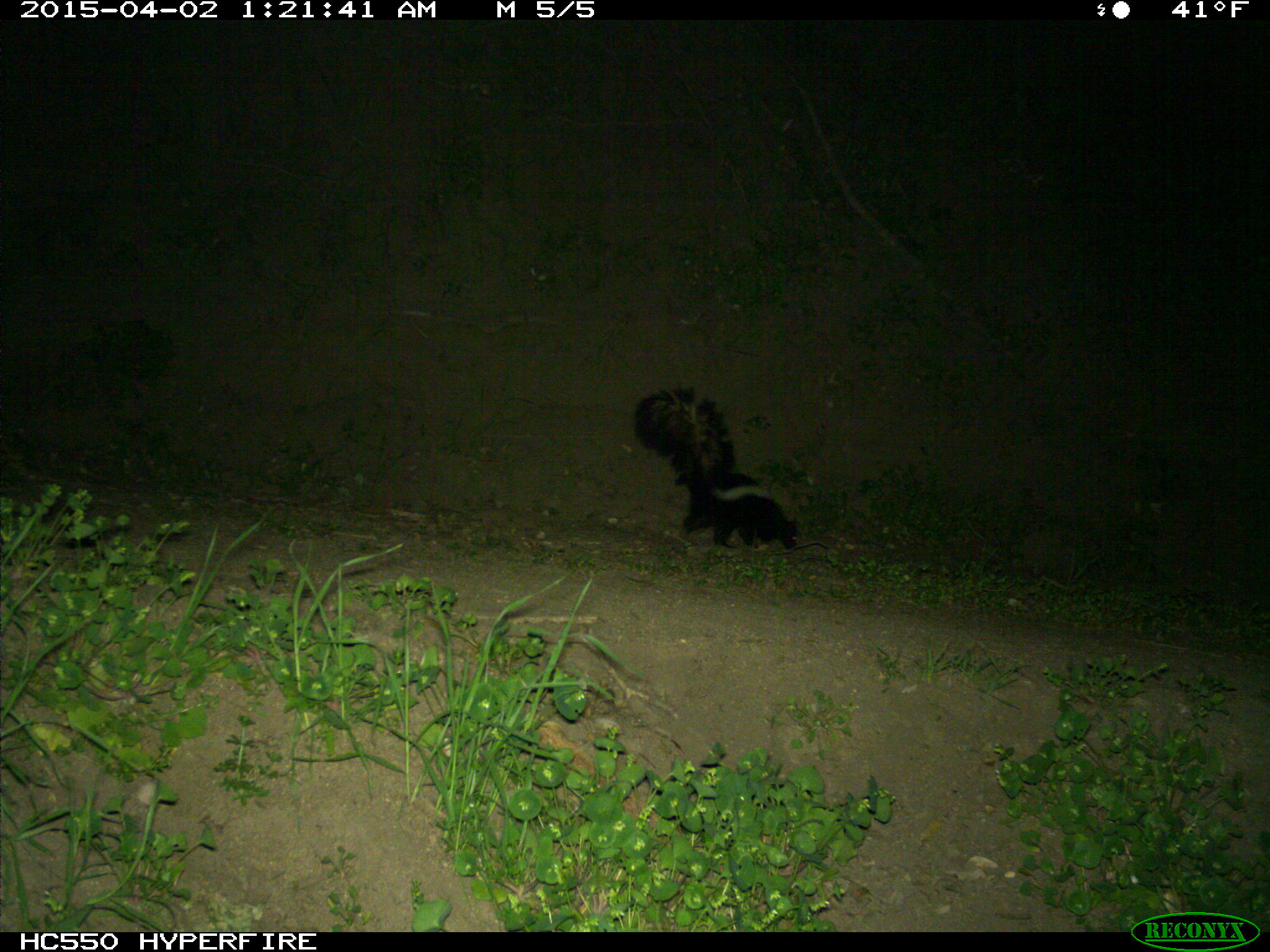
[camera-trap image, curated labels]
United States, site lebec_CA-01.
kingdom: Animalia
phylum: Chordata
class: Mammalia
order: Carnivora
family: Mephitidae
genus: Mephitis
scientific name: Mephitis mephitis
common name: striped skunk